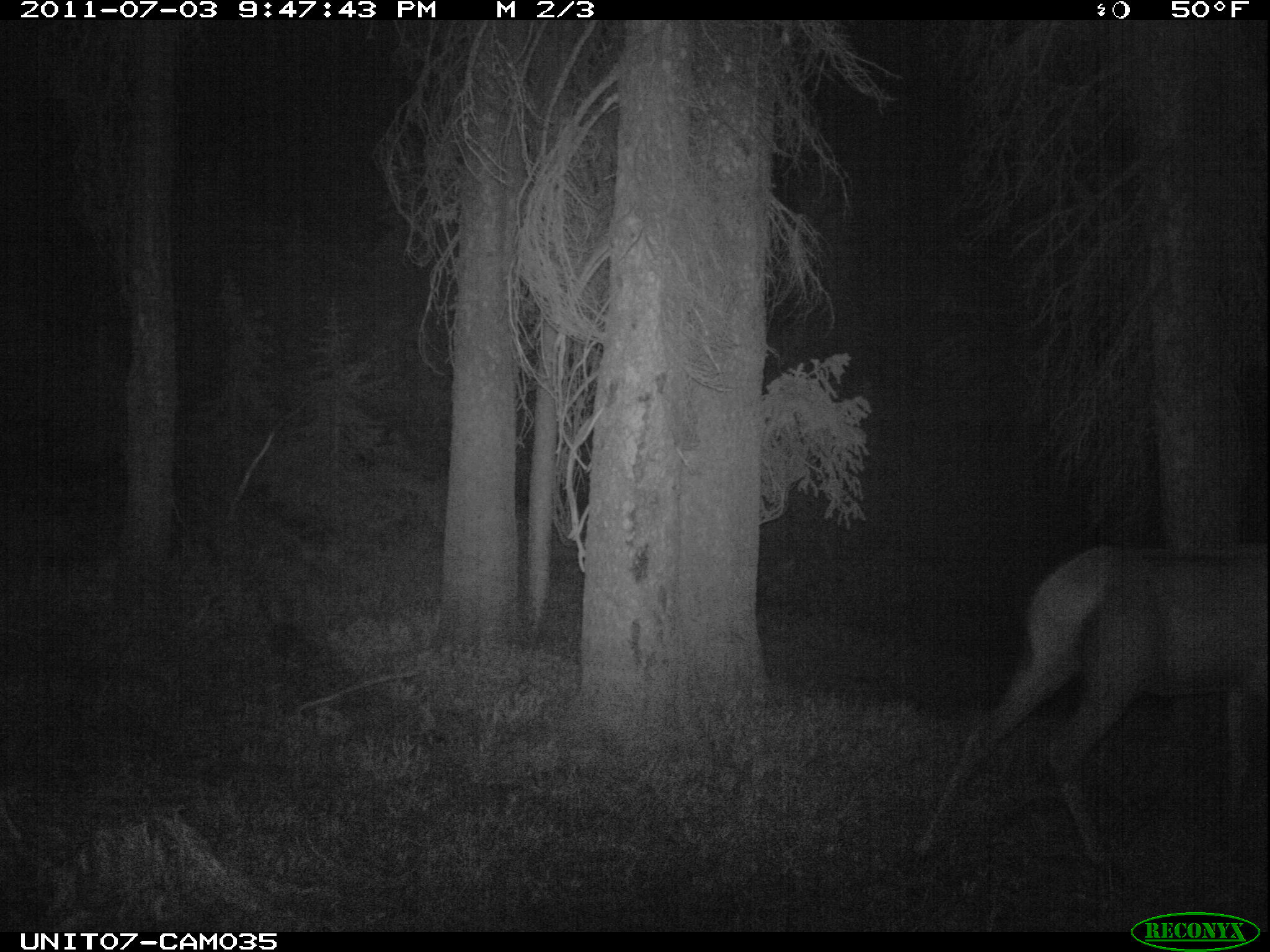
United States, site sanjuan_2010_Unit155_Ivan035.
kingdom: Animalia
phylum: Chordata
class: Mammalia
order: Artiodactyla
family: Cervidae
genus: Cervus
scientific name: Cervus elaphus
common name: red deer